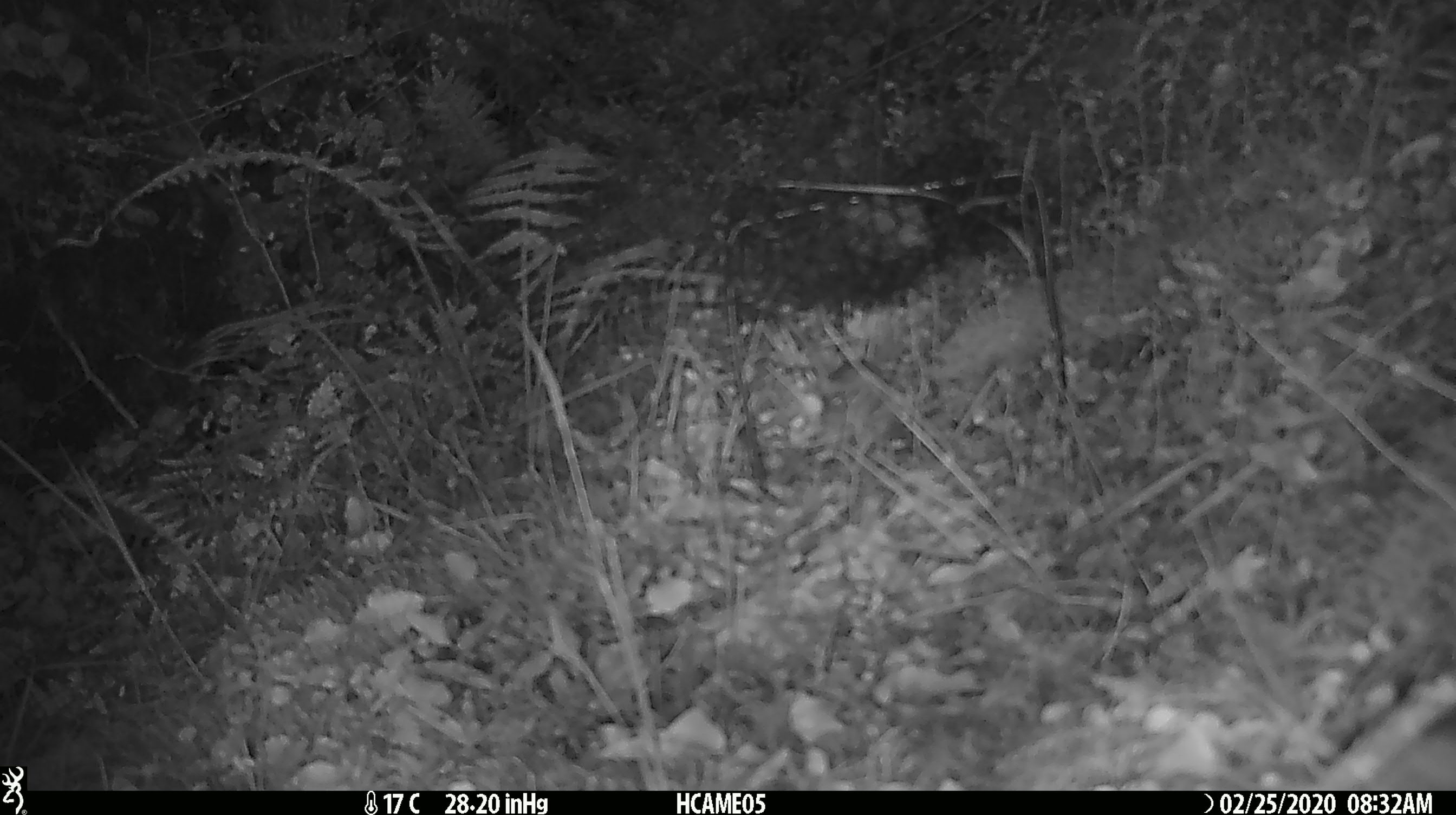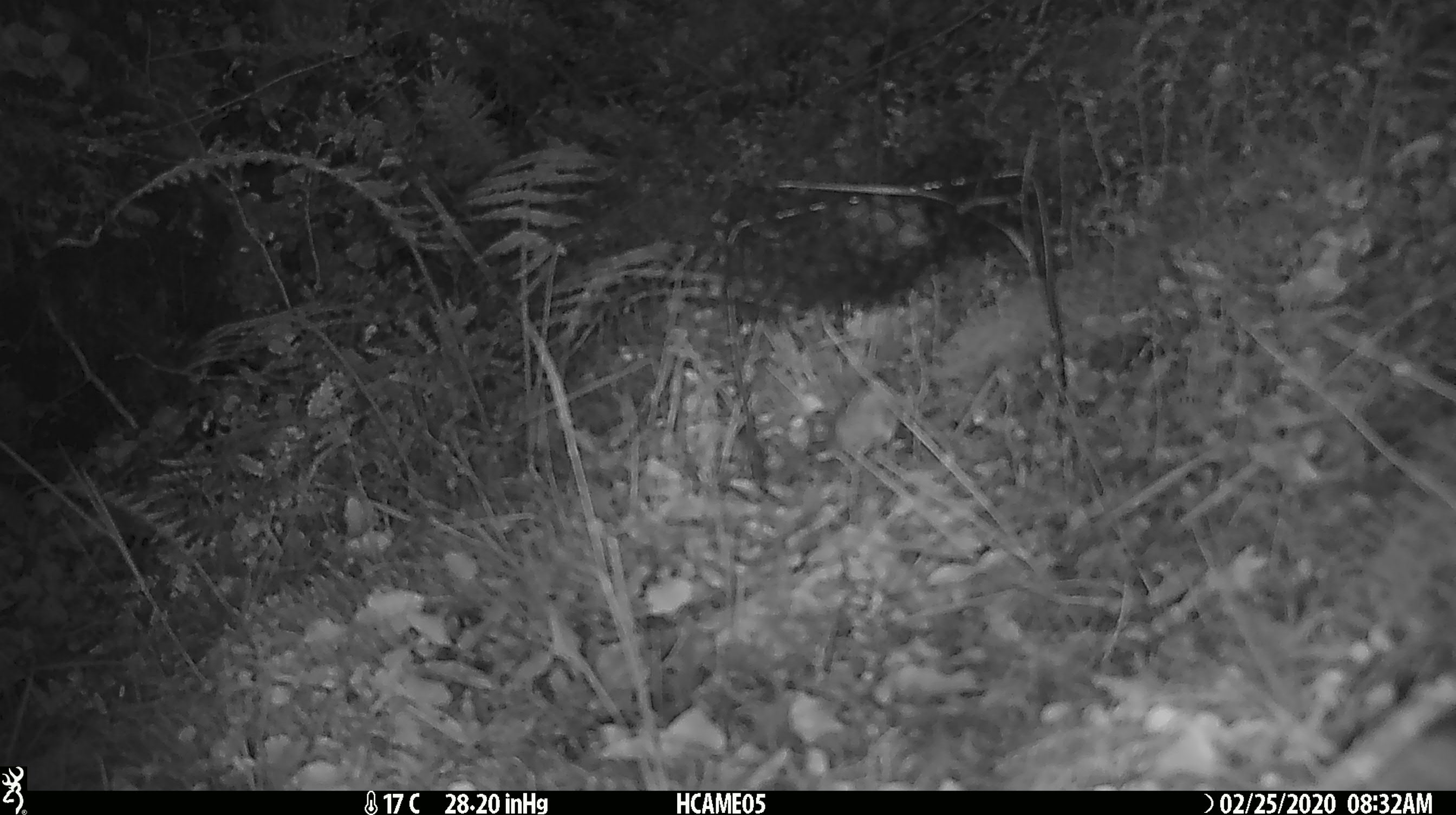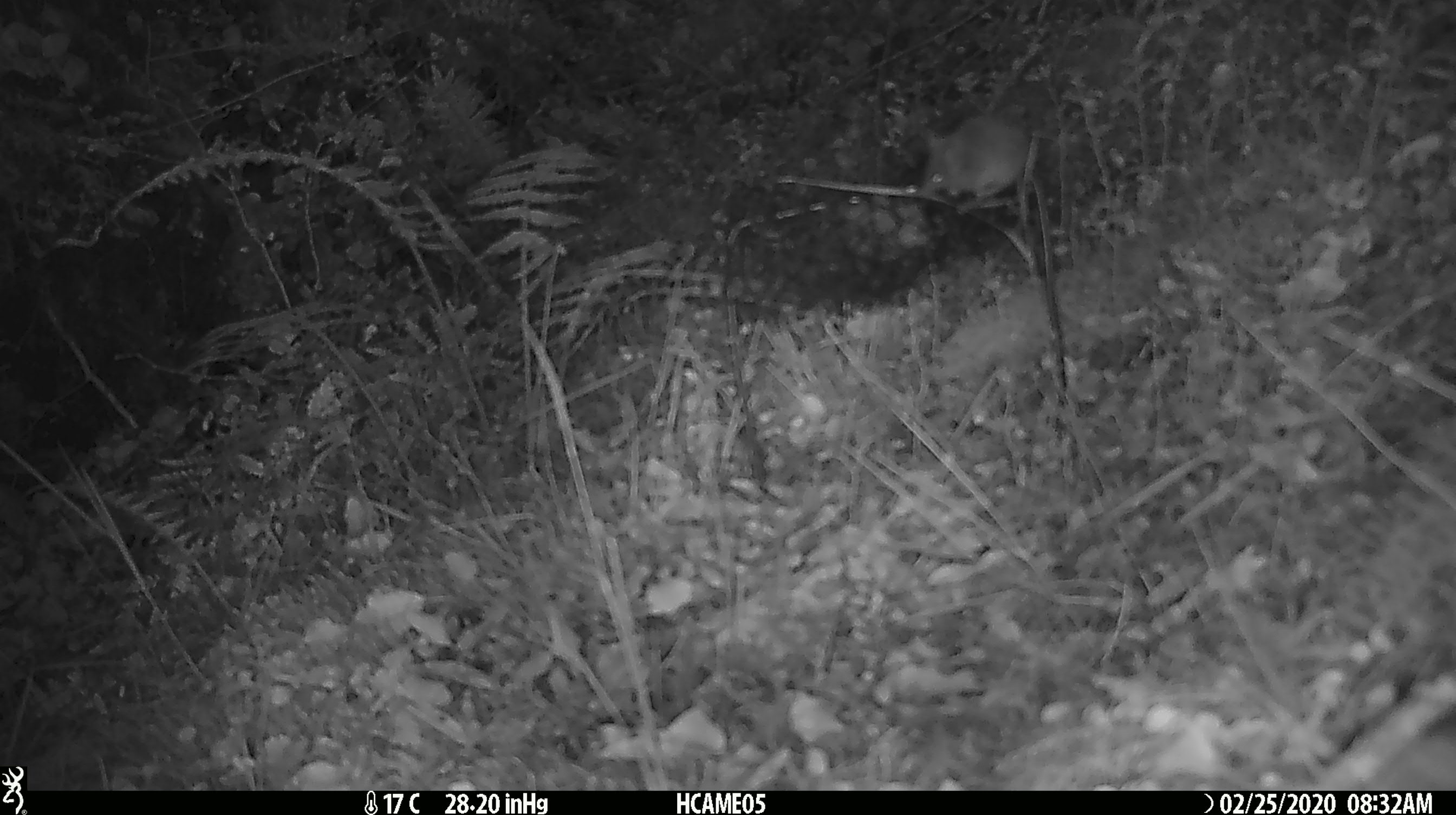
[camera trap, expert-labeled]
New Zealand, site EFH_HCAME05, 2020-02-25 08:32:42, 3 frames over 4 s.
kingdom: Animalia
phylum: Chordata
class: Mammalia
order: Rodentia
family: Muridae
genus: Mus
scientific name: Mus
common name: mouse